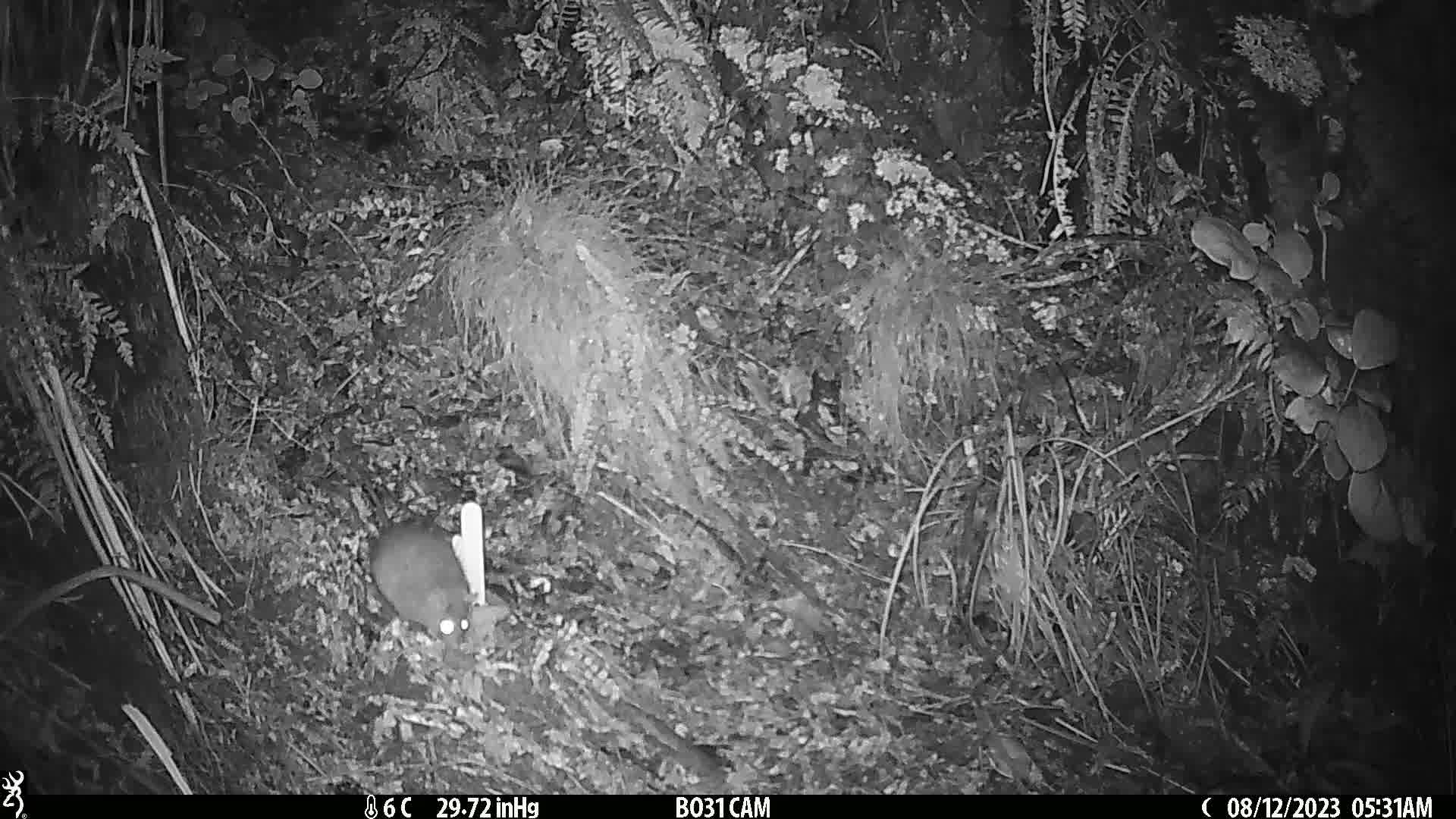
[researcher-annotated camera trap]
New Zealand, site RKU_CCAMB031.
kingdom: Animalia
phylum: Chordata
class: Mammalia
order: Rodentia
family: Muridae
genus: Rattus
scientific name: Rattus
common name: rat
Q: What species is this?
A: Rat (Rattus).